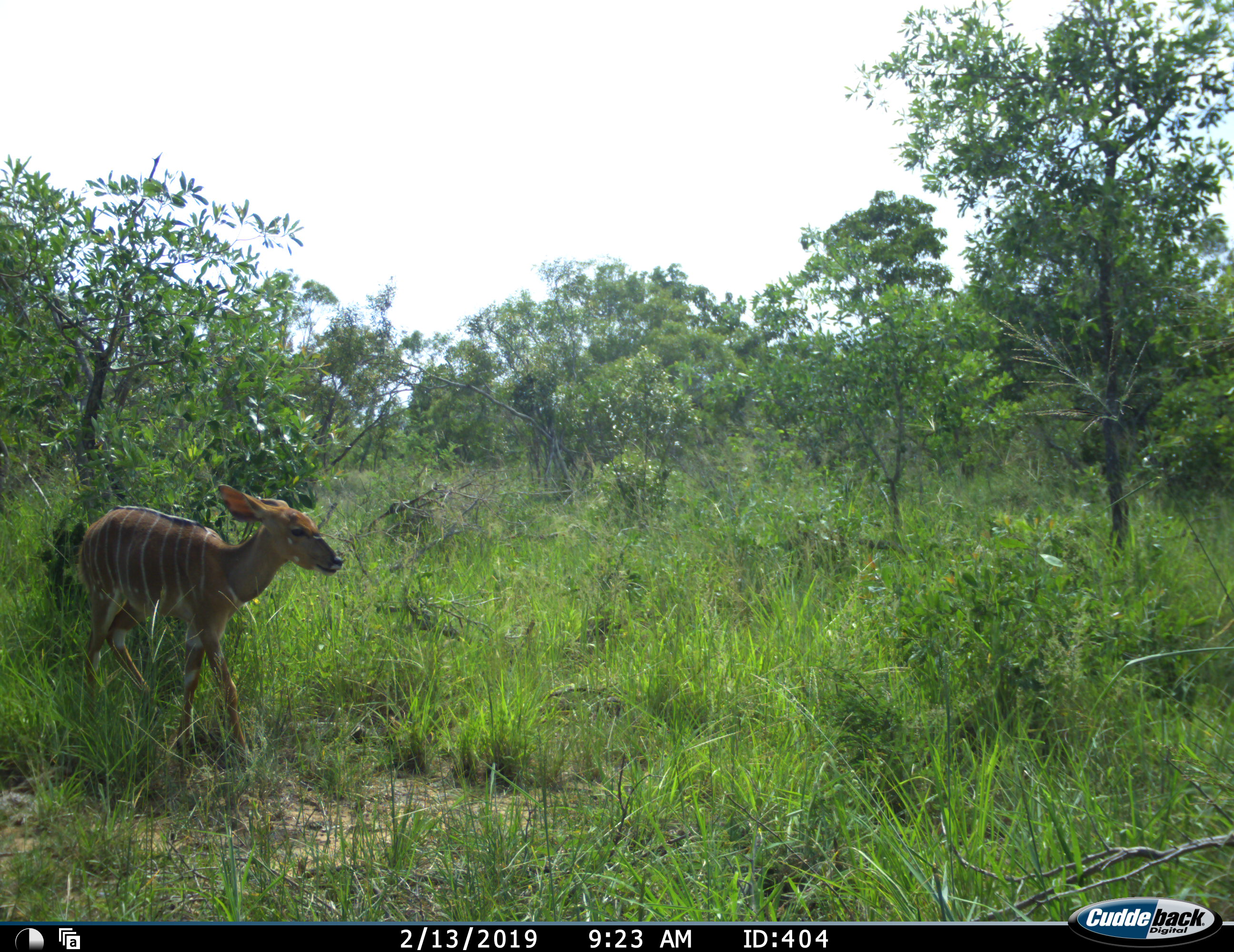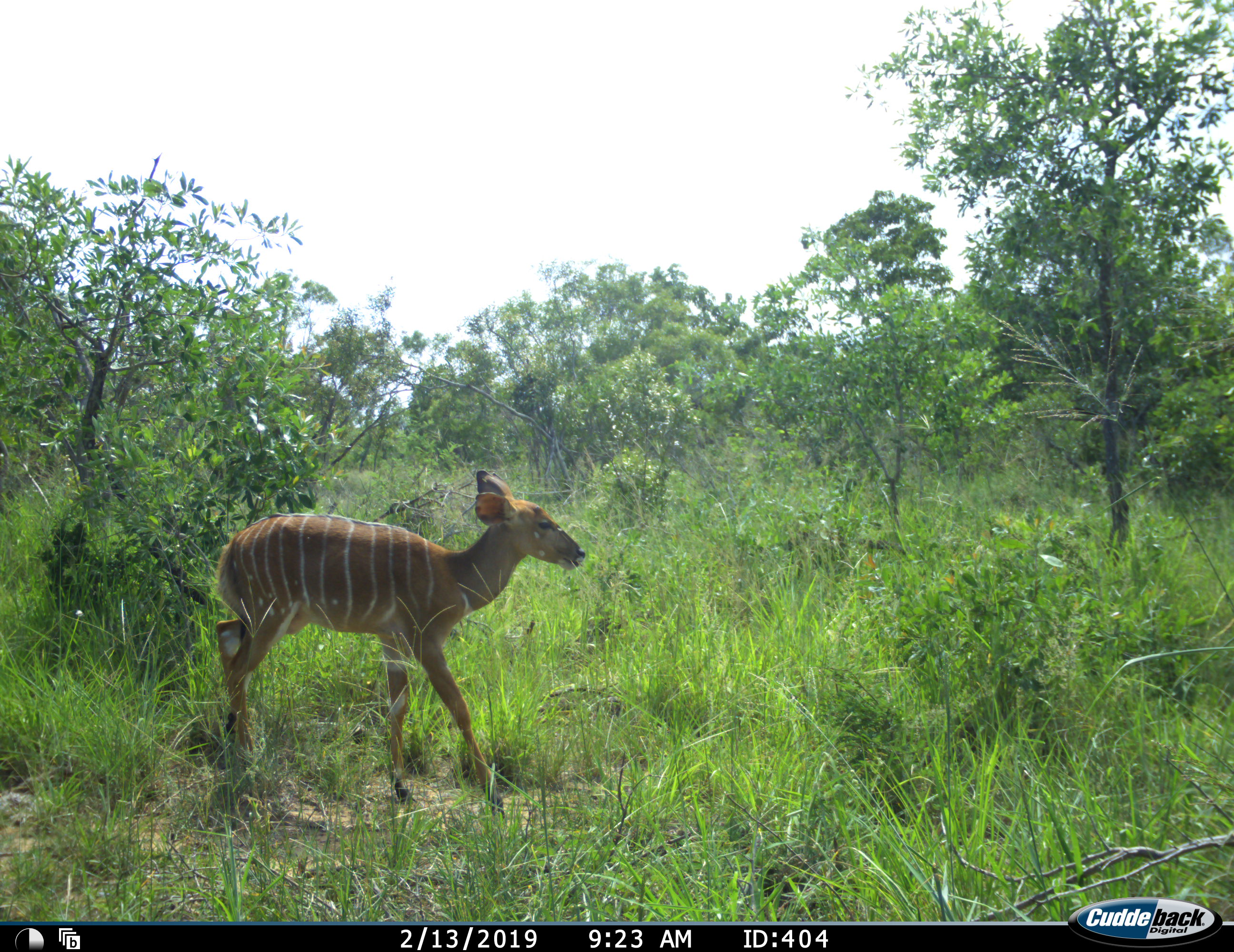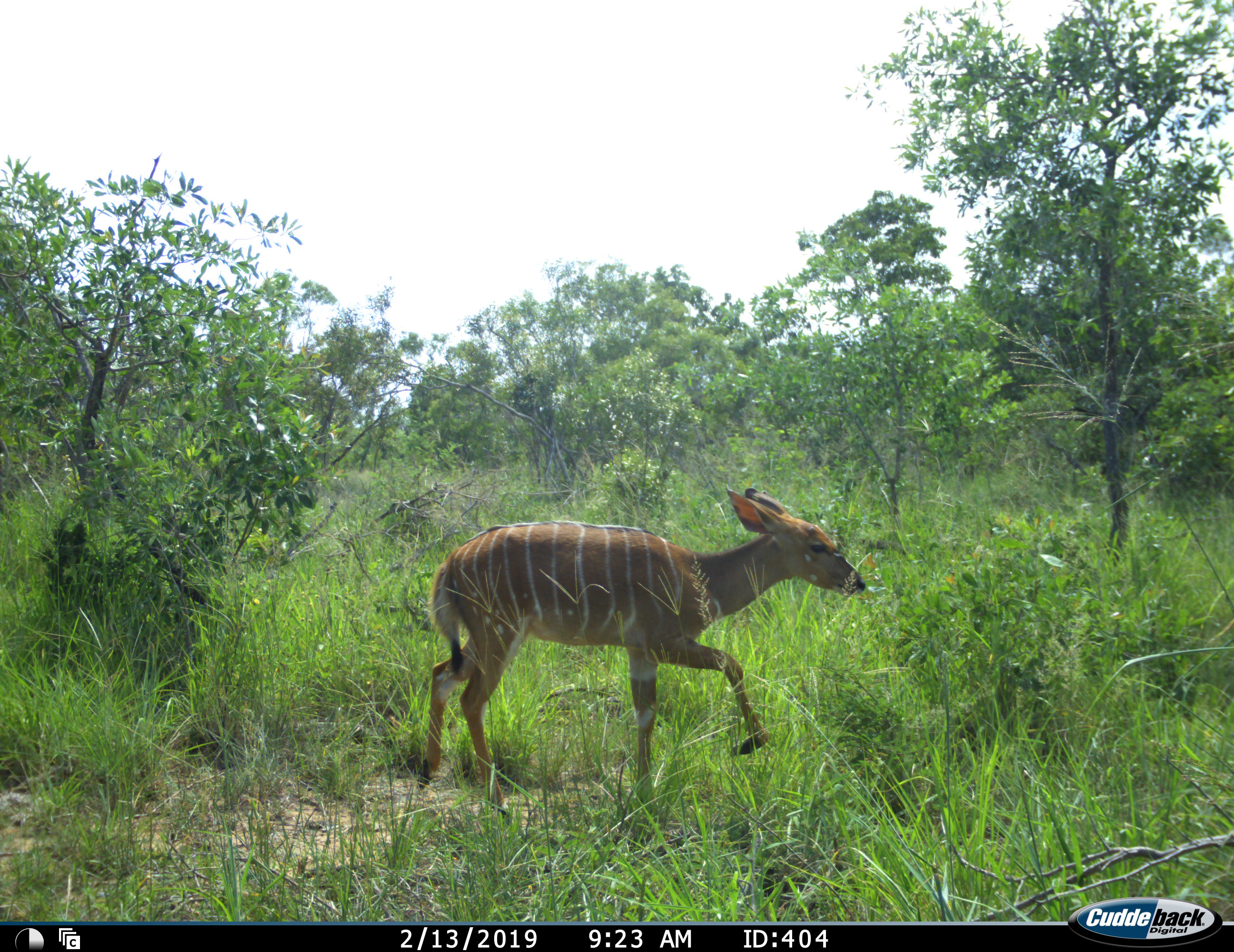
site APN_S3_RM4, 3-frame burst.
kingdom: Animalia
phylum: Chordata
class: Mammalia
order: Artiodactyla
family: Bovidae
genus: Tragelaphus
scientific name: Tragelaphus angasii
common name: nyala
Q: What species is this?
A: Nyala (Tragelaphus angasii).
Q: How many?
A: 1.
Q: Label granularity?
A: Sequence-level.